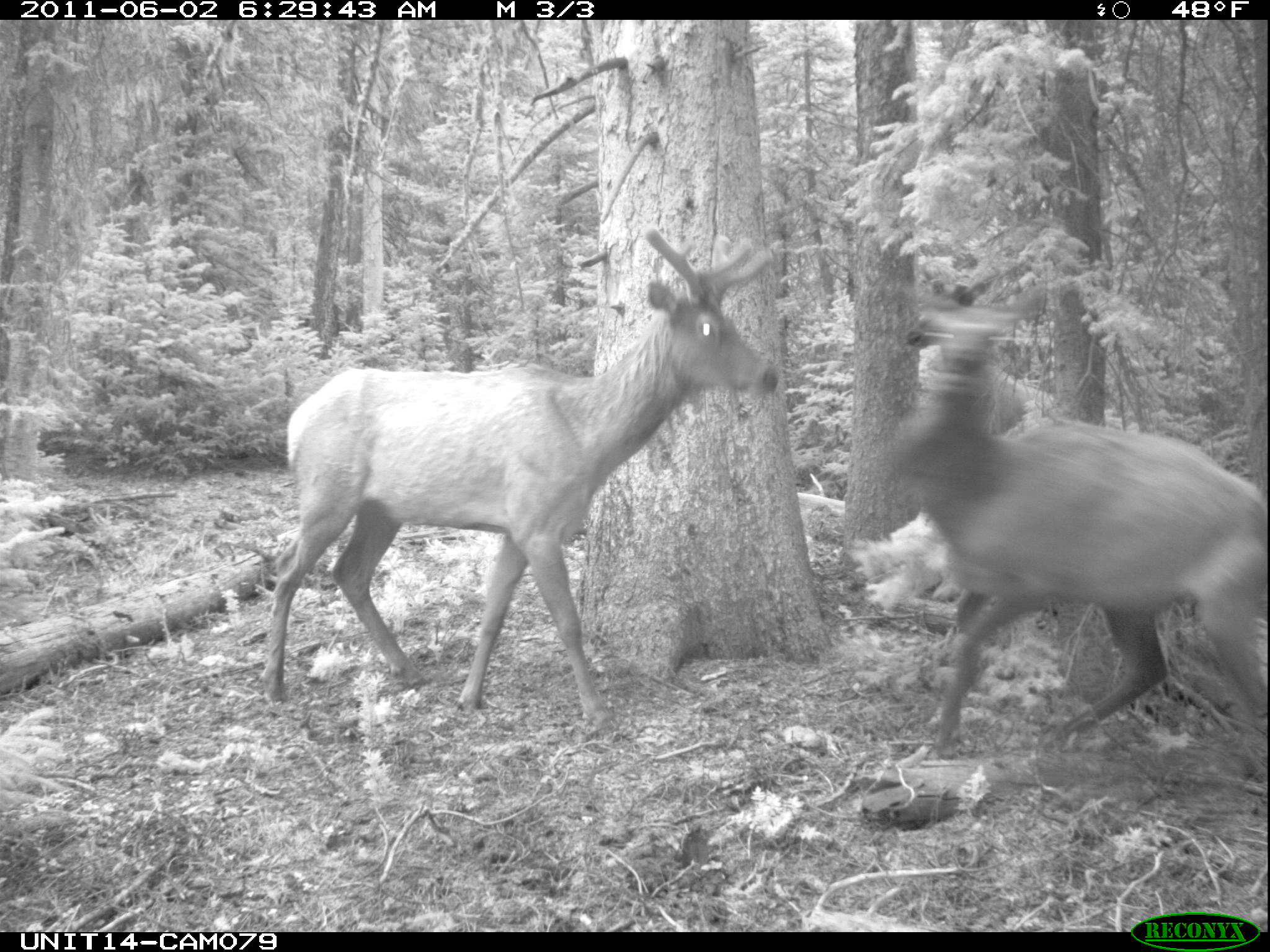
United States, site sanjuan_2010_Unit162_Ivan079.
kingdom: Animalia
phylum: Chordata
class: Mammalia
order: Artiodactyla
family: Cervidae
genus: Cervus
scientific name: Cervus elaphus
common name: red deer